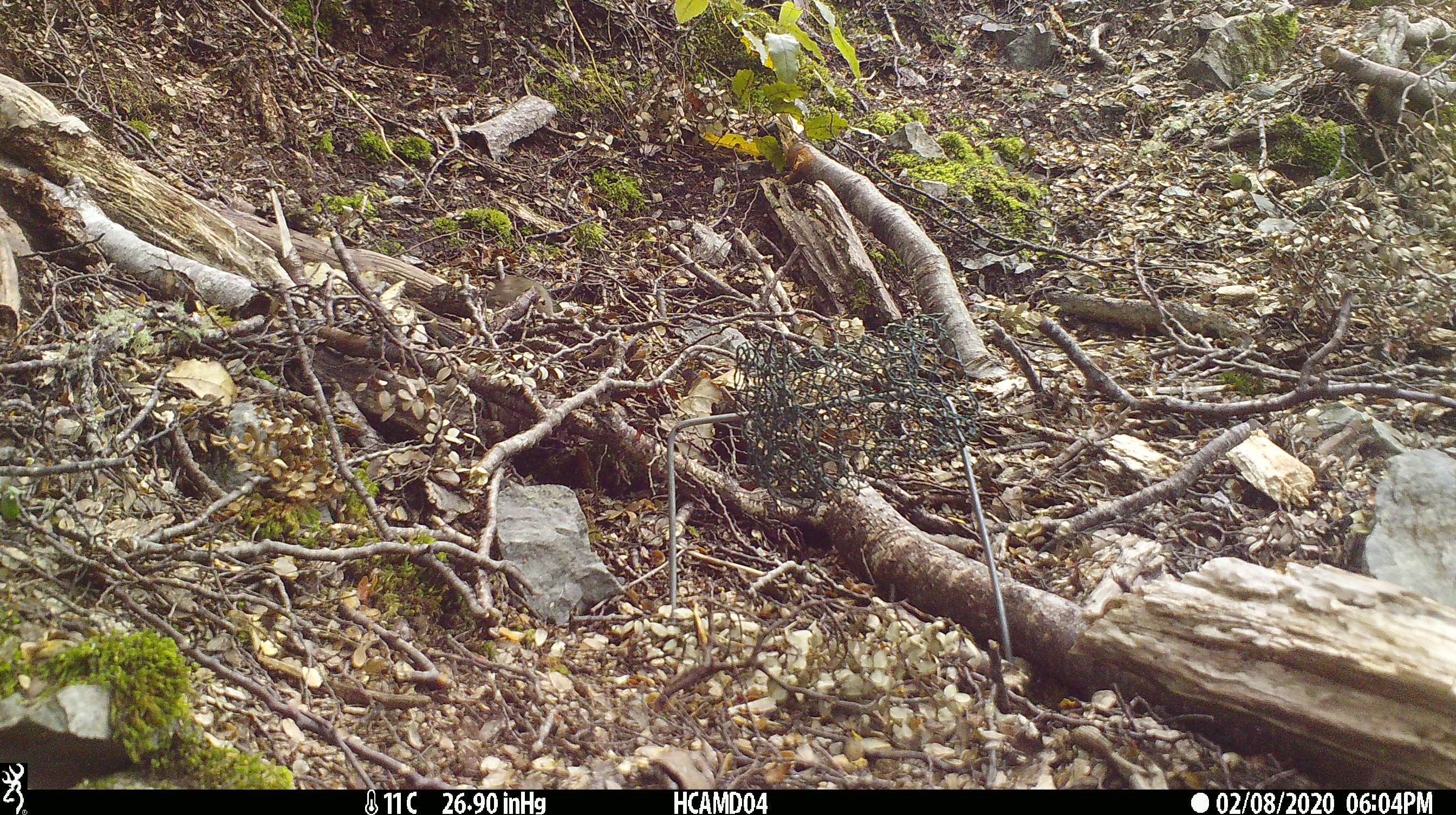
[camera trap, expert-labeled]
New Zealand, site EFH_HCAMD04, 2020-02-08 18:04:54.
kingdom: Animalia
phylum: Chordata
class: Mammalia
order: Rodentia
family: Muridae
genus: Mus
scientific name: Mus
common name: mouse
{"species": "mouse (Mus)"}